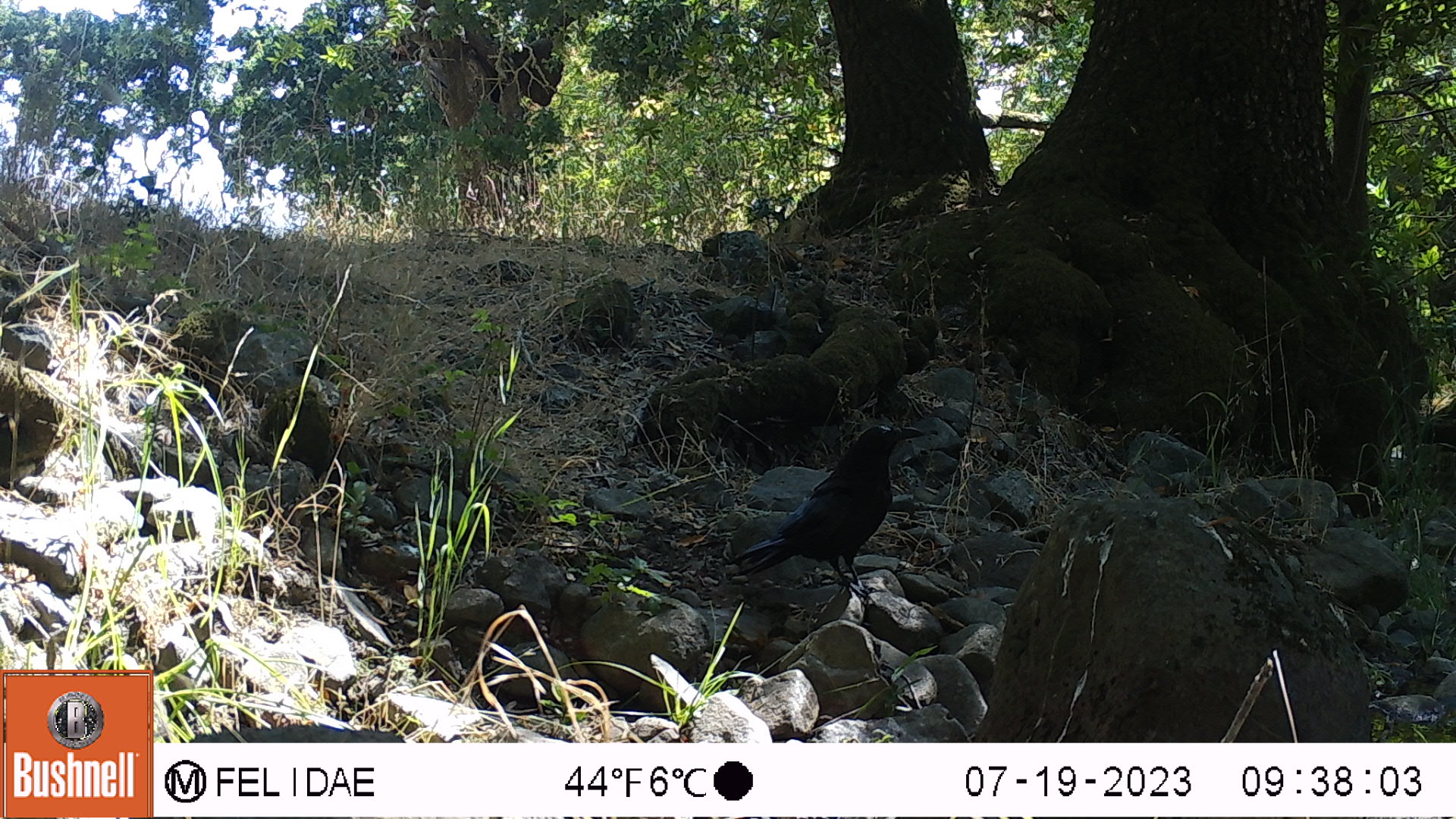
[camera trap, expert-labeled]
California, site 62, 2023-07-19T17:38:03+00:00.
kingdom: Animalia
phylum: Chordata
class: Aves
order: Passeriformes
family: Corvidae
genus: Corvus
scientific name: Corvus brachyrhynchos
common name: american crow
American crow (Corvus brachyrhynchos).